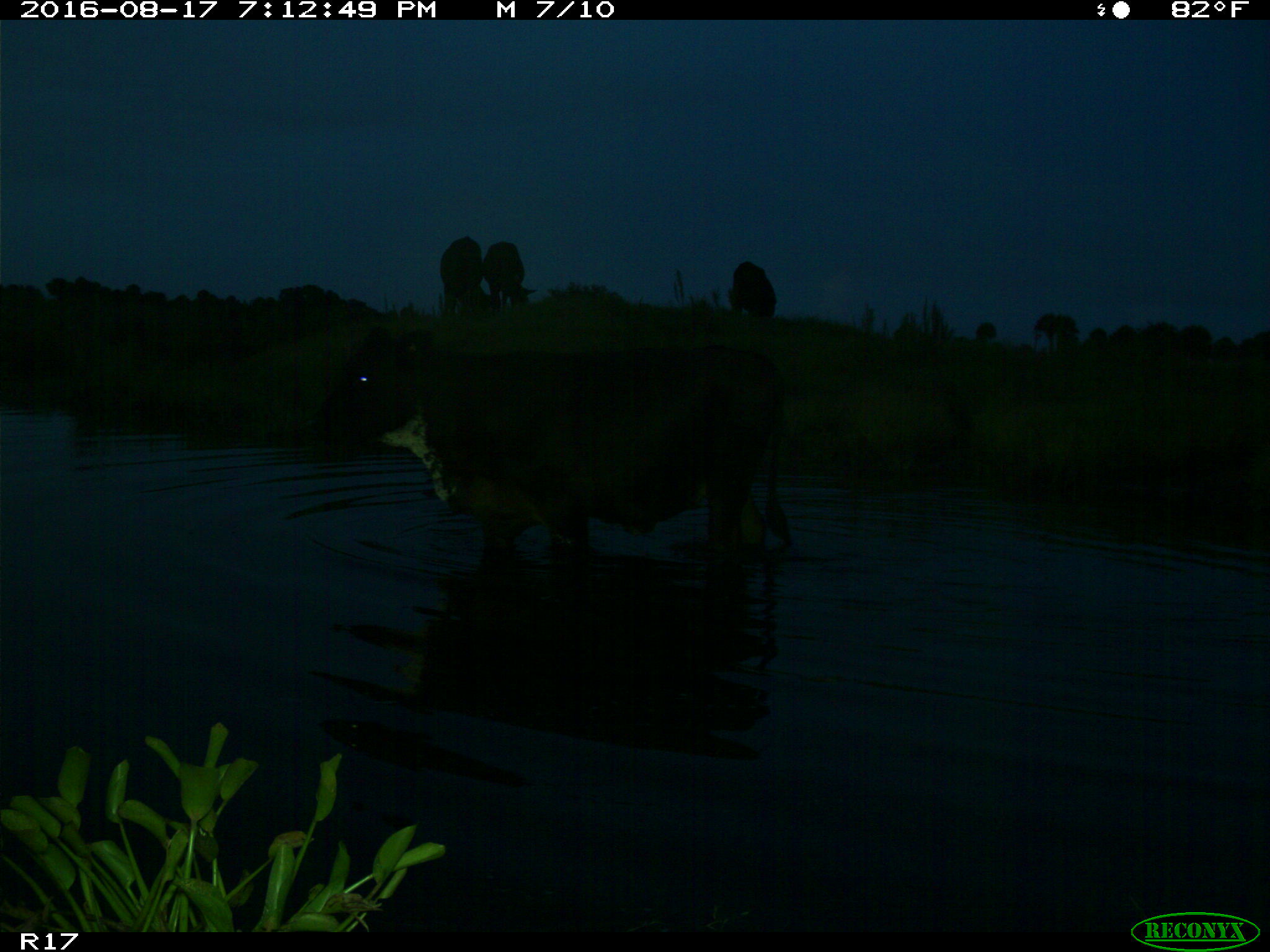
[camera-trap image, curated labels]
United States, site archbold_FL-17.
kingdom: Animalia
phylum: Chordata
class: Mammalia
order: Artiodactyla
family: Bovidae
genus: Bos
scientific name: Bos taurus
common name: domestic cow